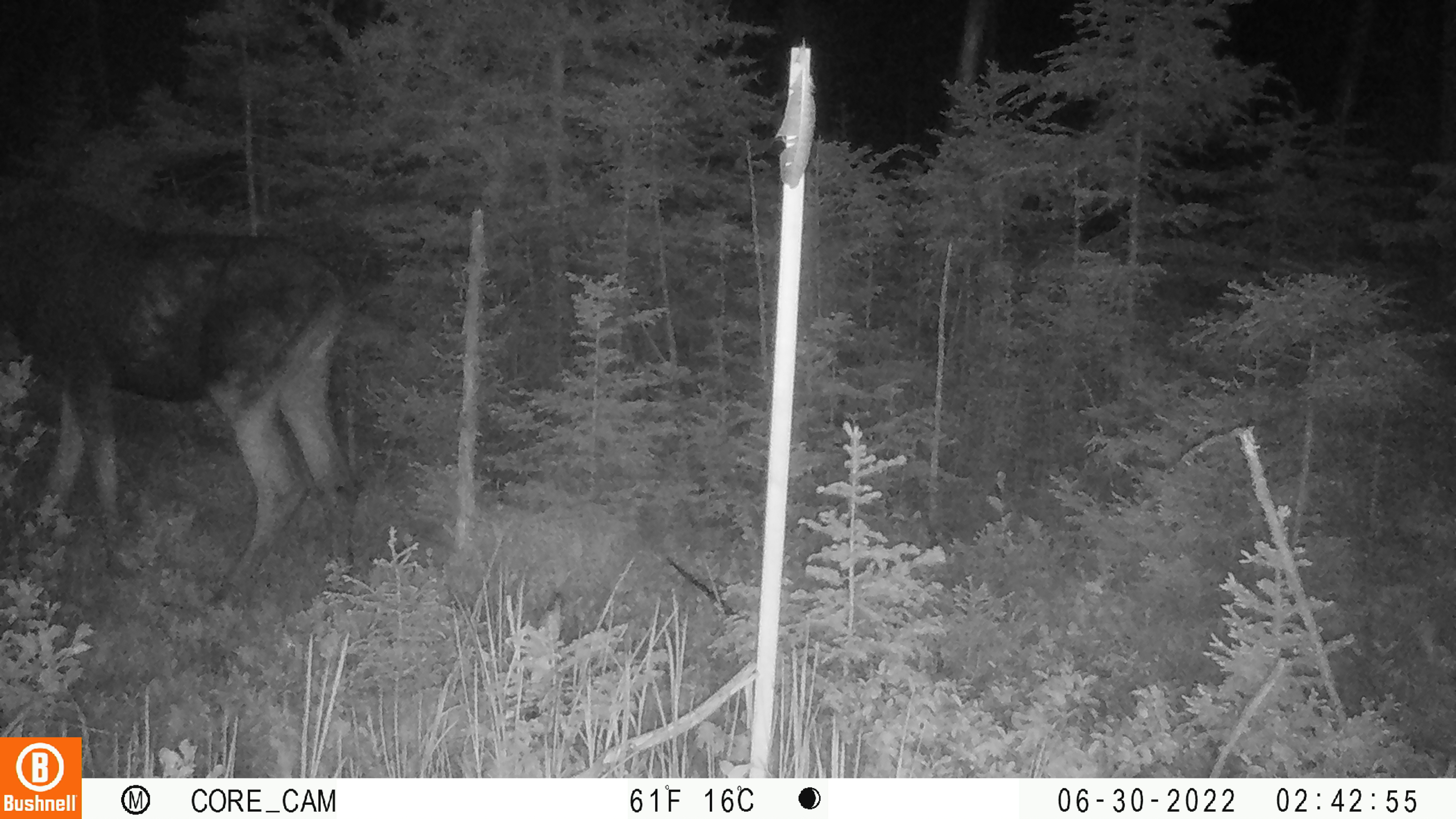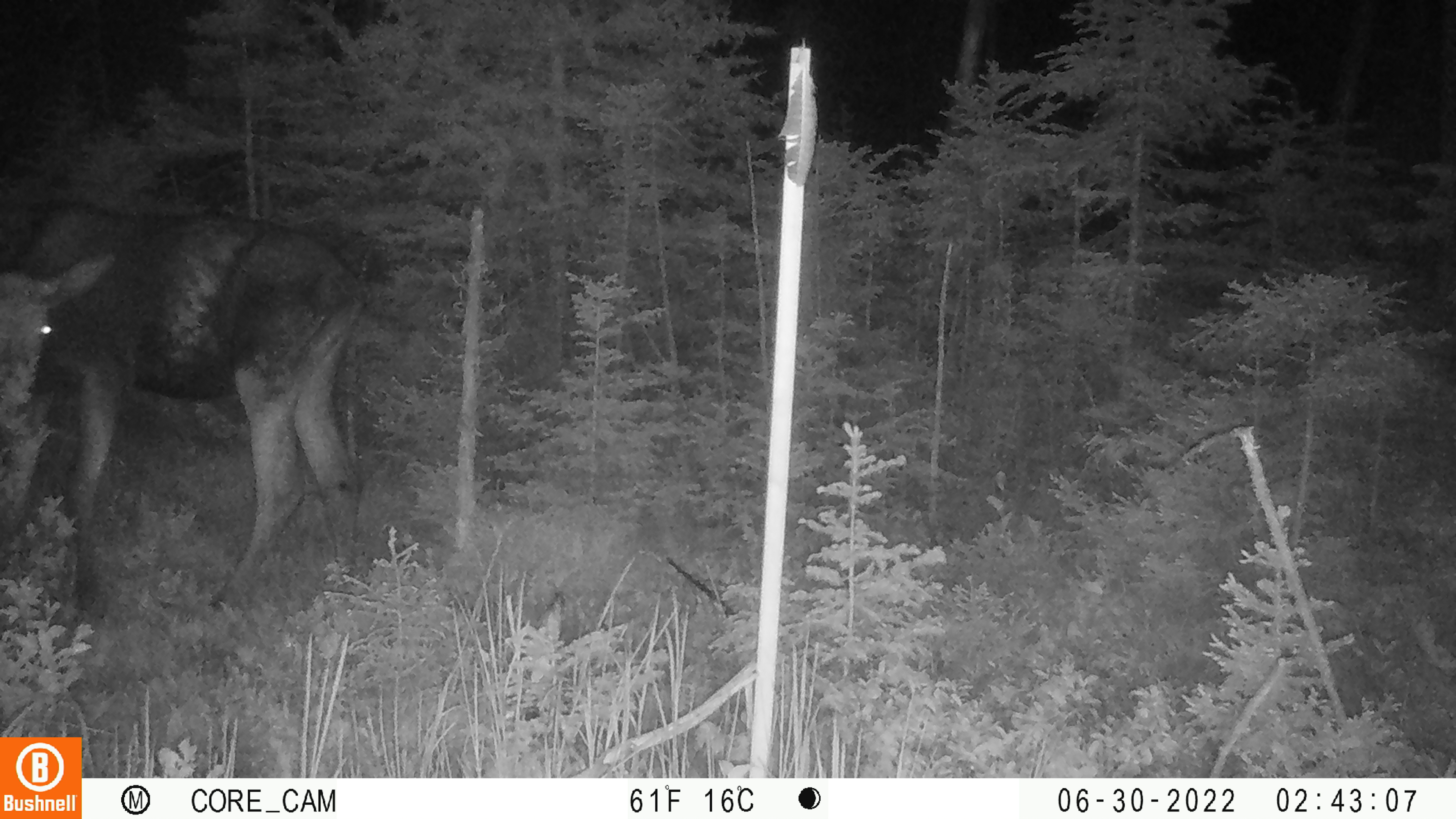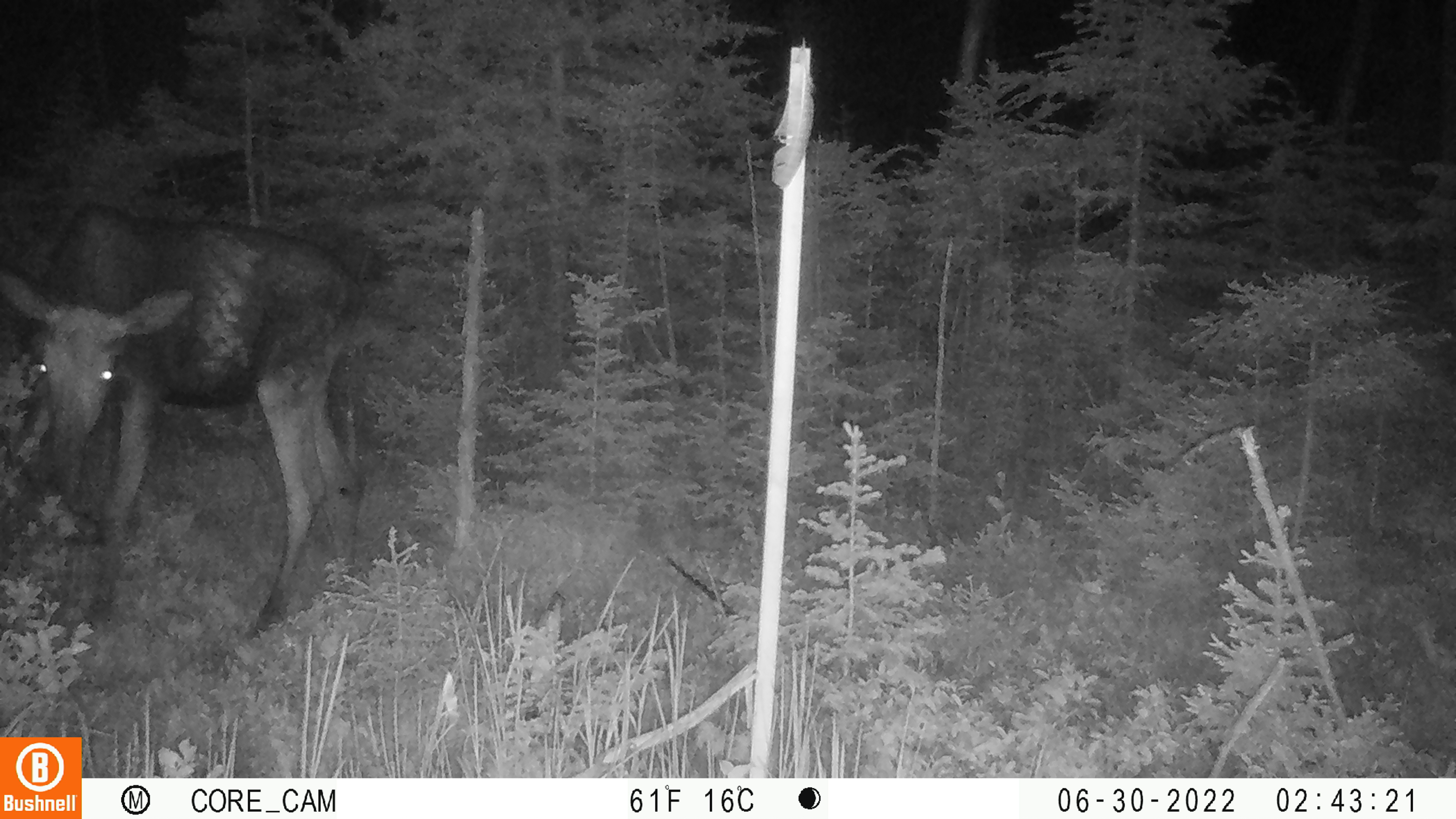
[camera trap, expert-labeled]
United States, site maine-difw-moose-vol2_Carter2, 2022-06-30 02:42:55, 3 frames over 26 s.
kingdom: Animalia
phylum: Chordata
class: Mammalia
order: Artiodactyla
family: Cervidae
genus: Alces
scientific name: Alces alces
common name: moose